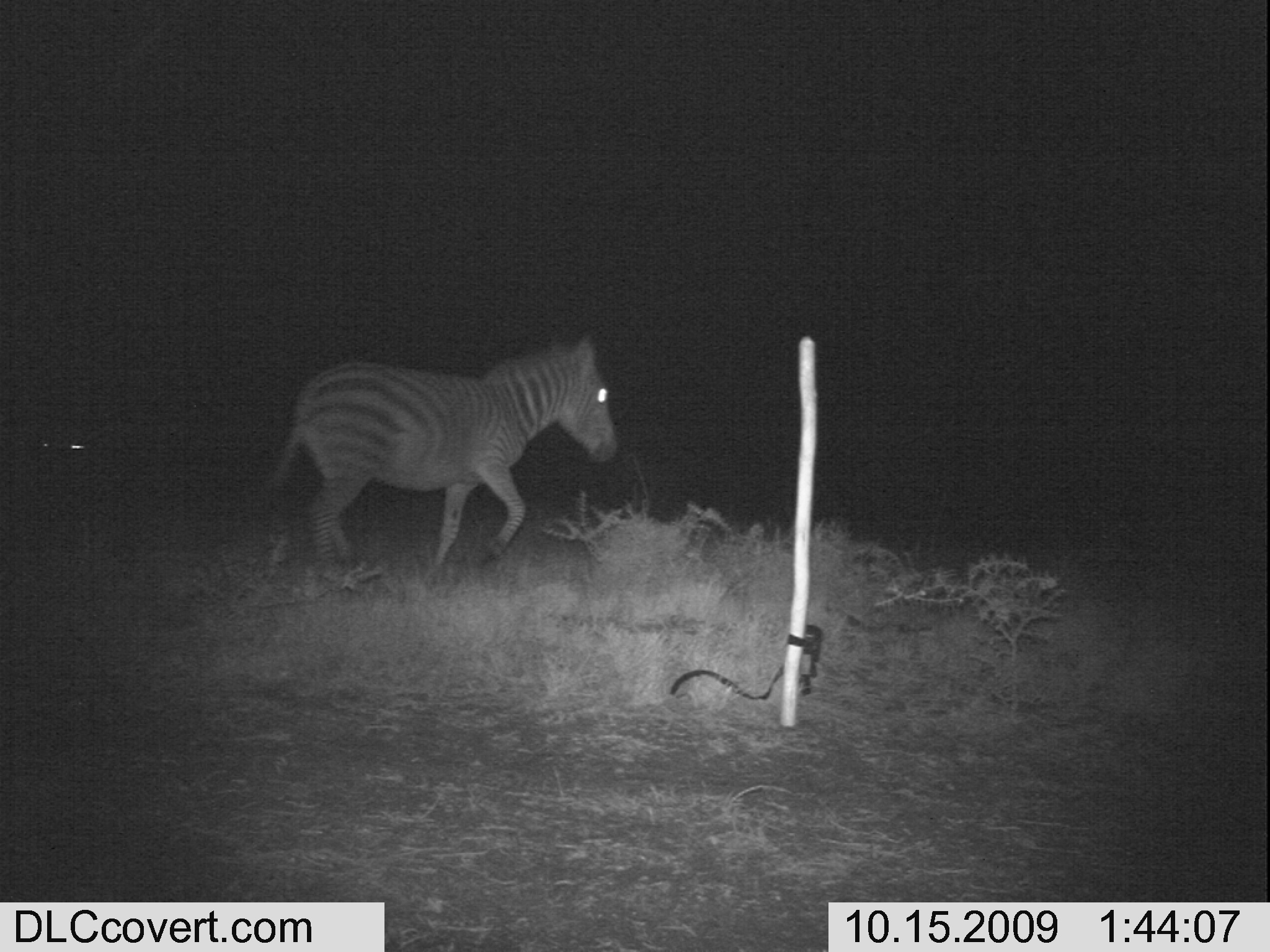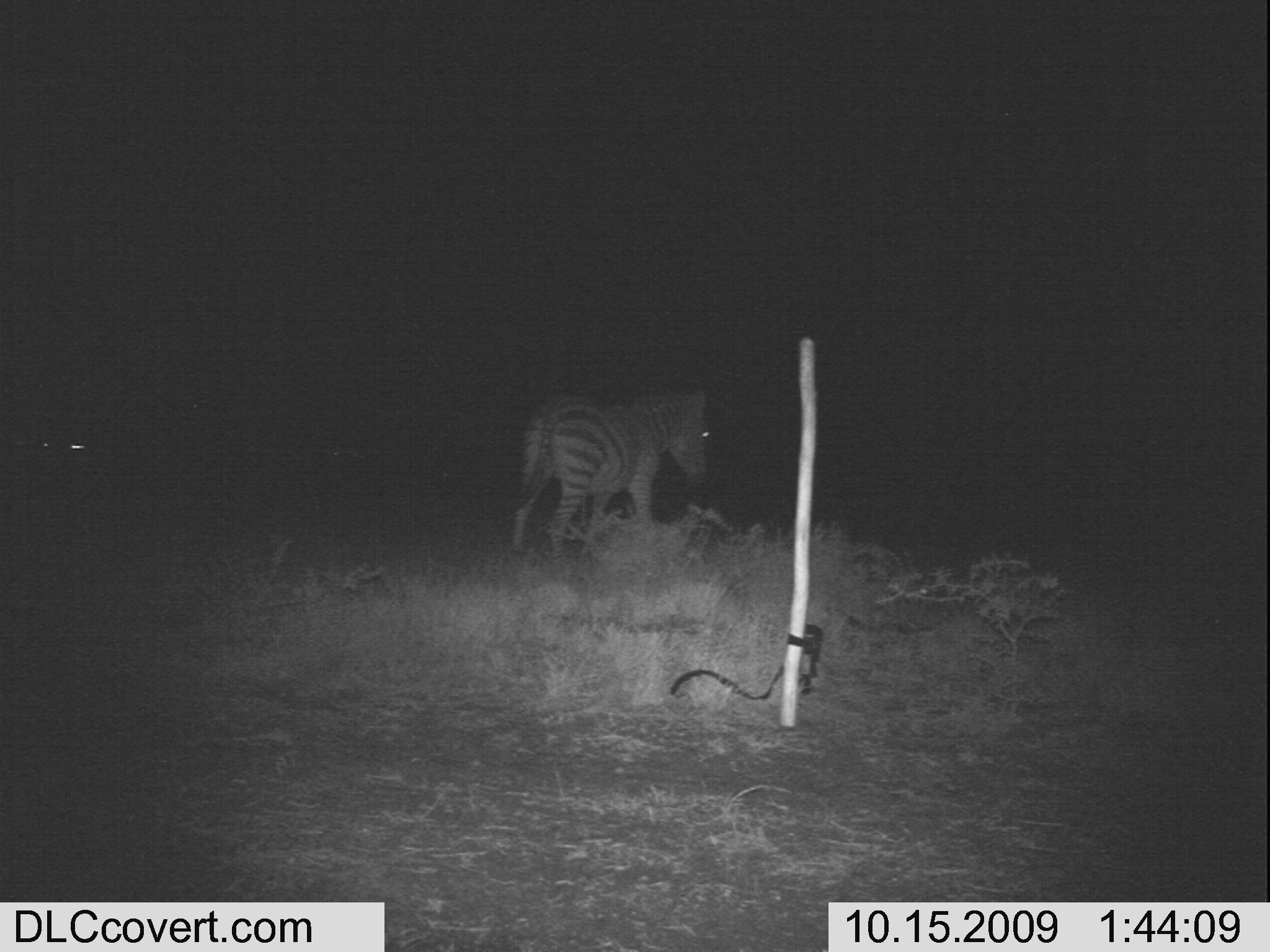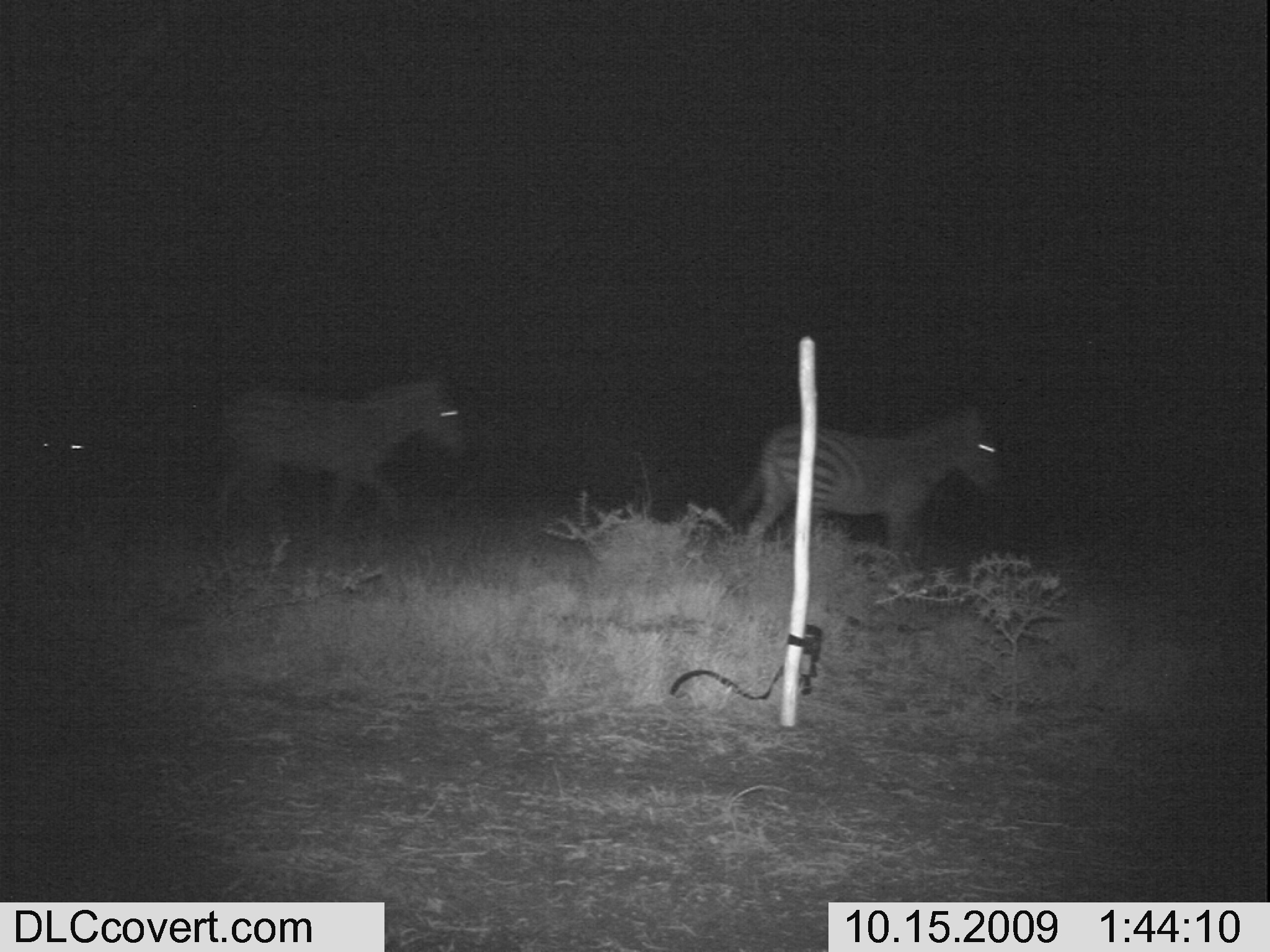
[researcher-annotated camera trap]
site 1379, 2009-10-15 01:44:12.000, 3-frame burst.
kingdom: Animalia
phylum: Chordata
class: Mammalia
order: Perissodactyla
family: Equidae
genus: Equus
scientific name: Equus quagga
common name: plains zebra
Equus quagga (plains zebra), count 1.